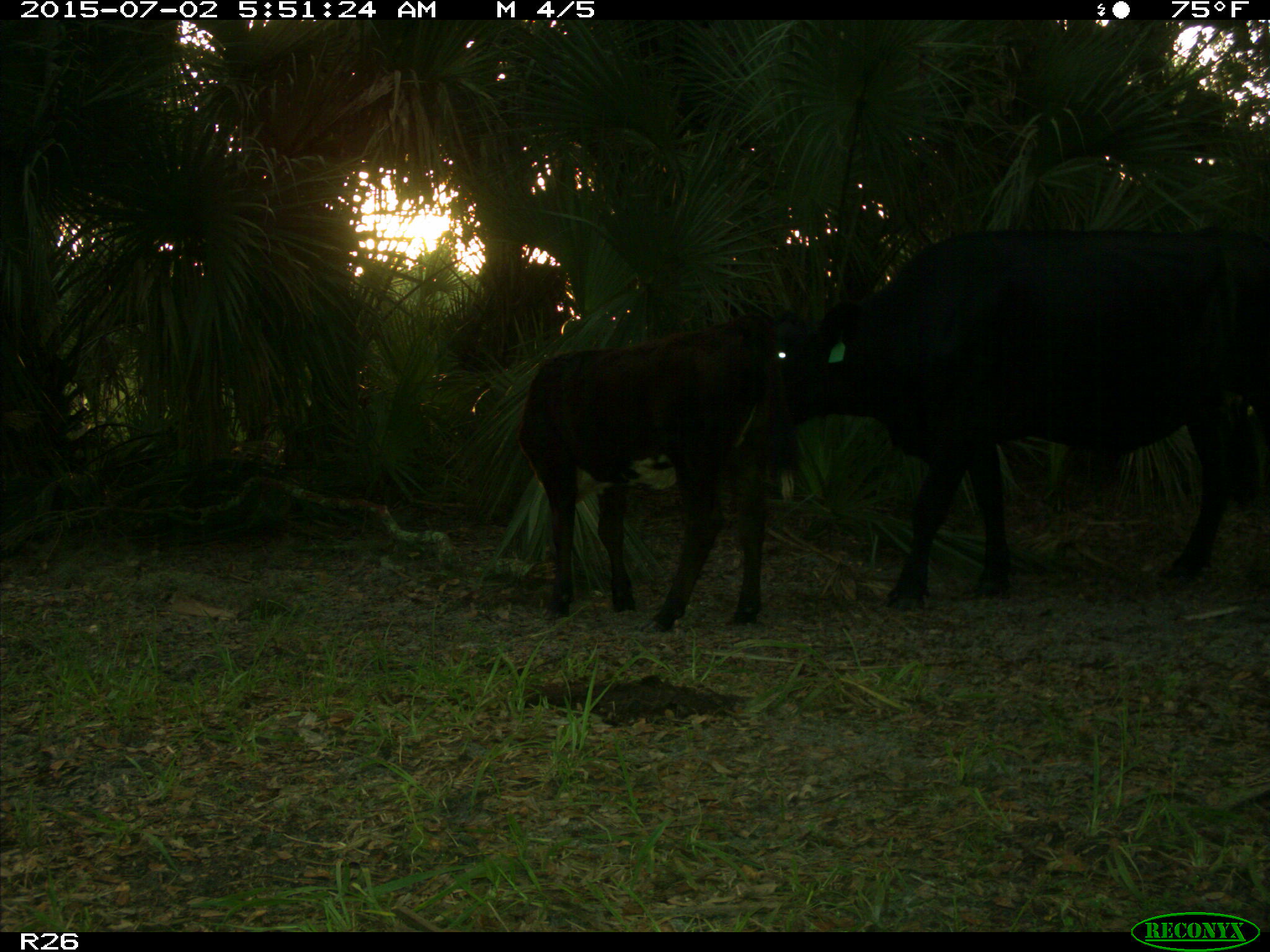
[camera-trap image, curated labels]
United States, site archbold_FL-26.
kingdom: Animalia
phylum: Chordata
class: Mammalia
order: Artiodactyla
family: Bovidae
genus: Bos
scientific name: Bos taurus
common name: domestic cow